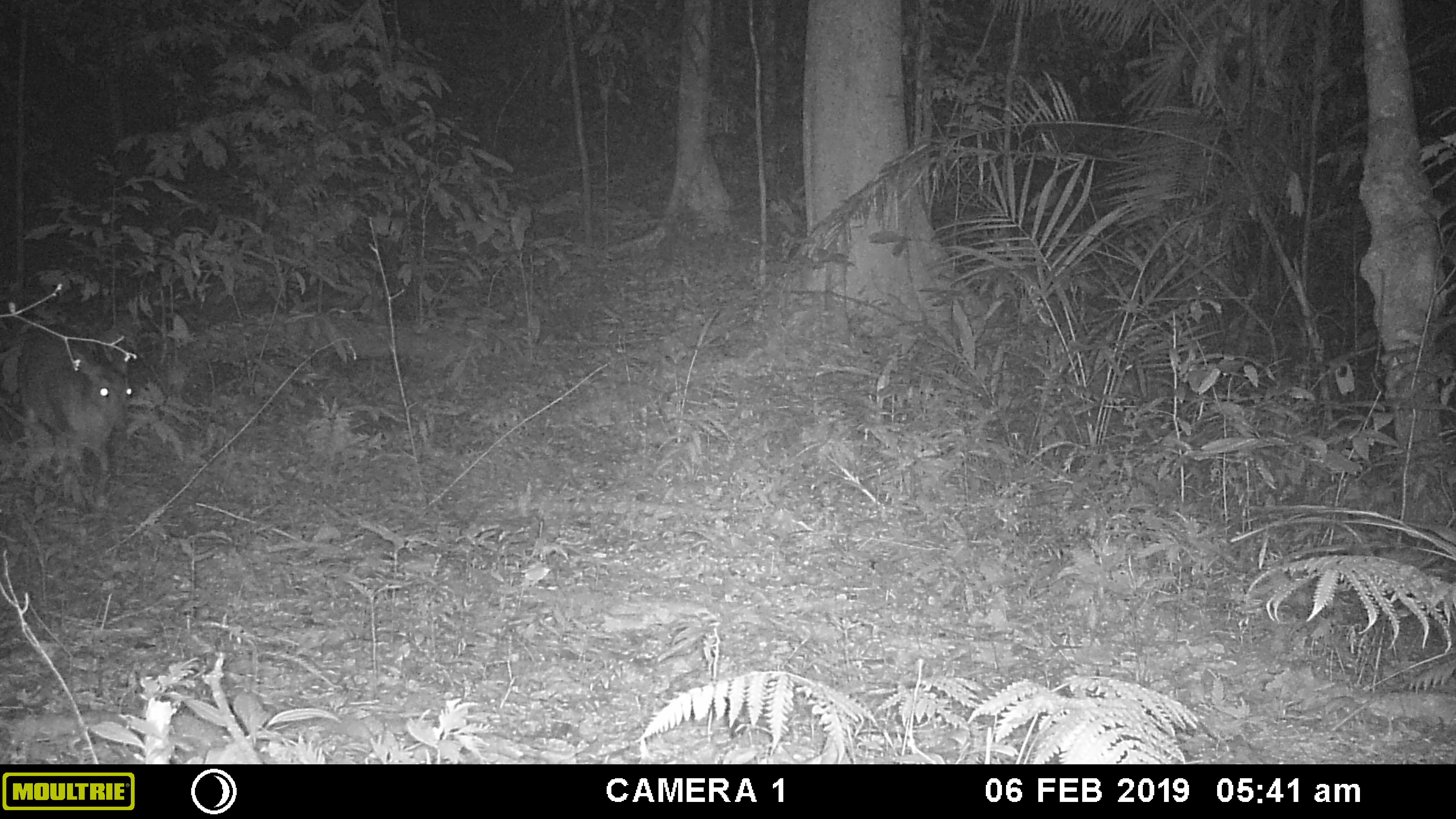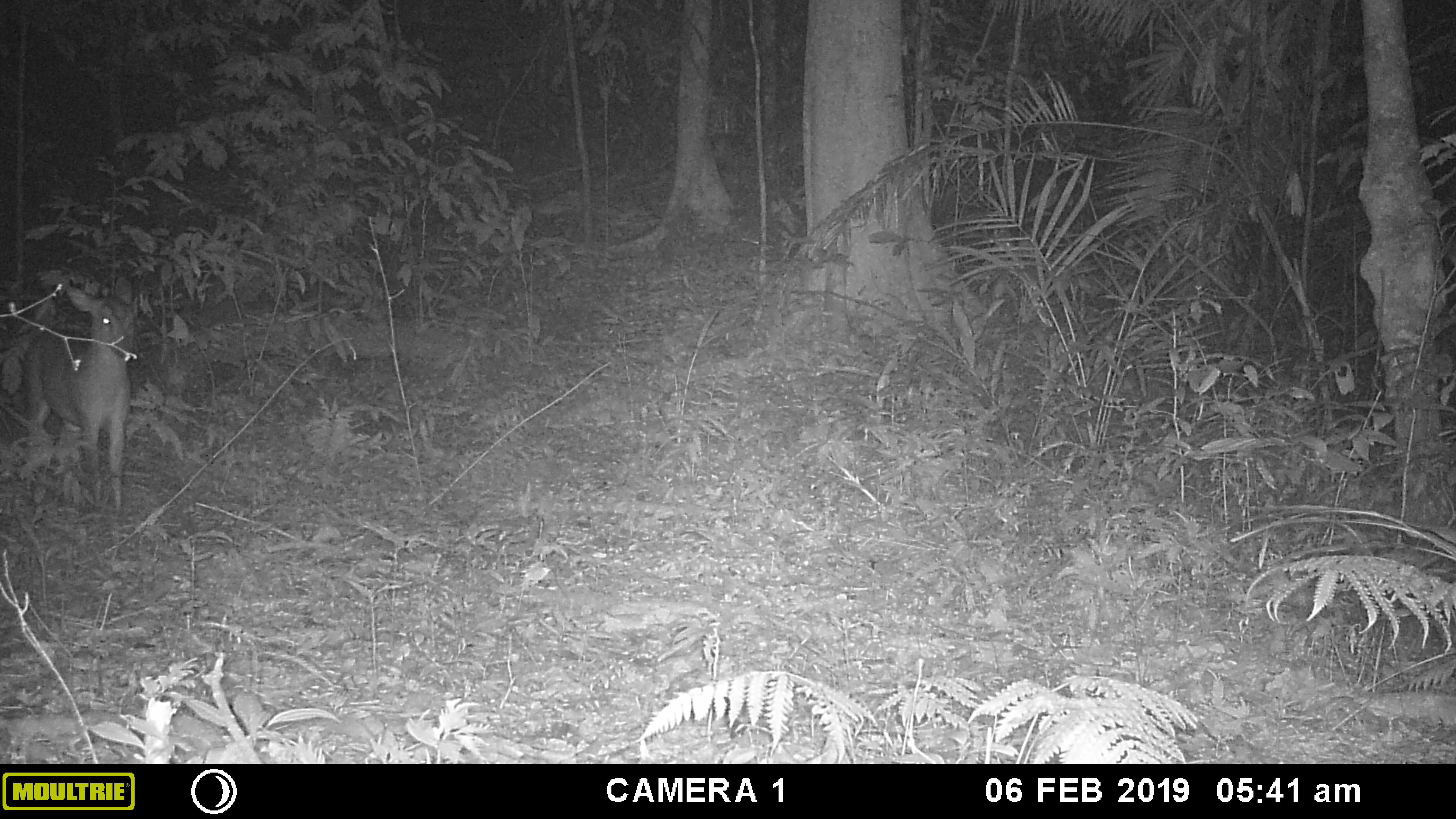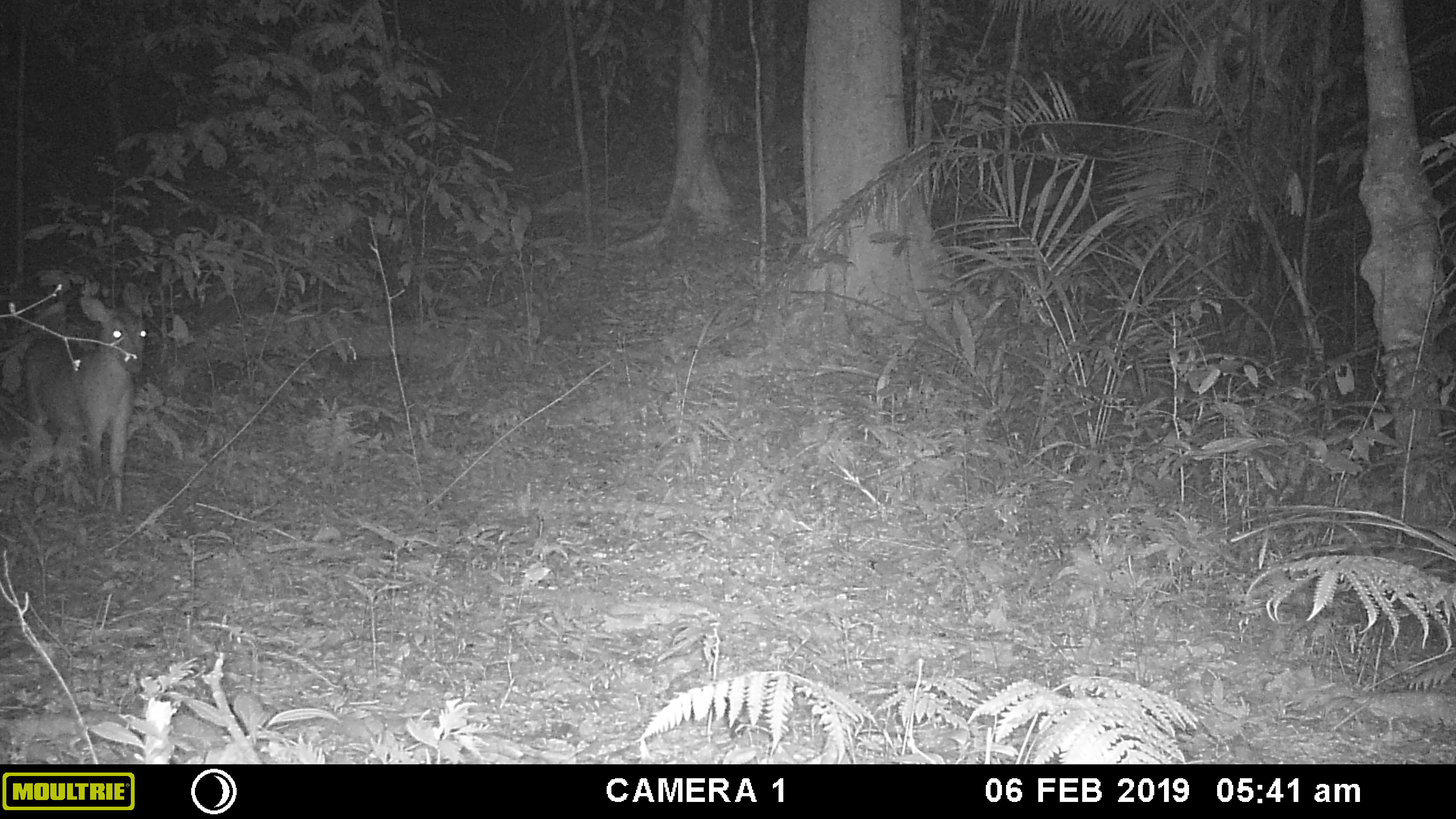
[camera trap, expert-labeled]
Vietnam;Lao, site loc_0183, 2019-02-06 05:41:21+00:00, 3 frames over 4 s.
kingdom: Animalia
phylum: Chordata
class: Mammalia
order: Artiodactyla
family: Cervidae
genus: Muntiacus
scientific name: Muntiacus vuquangensis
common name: large-antlered muntjac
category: large antlered muntjac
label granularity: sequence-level